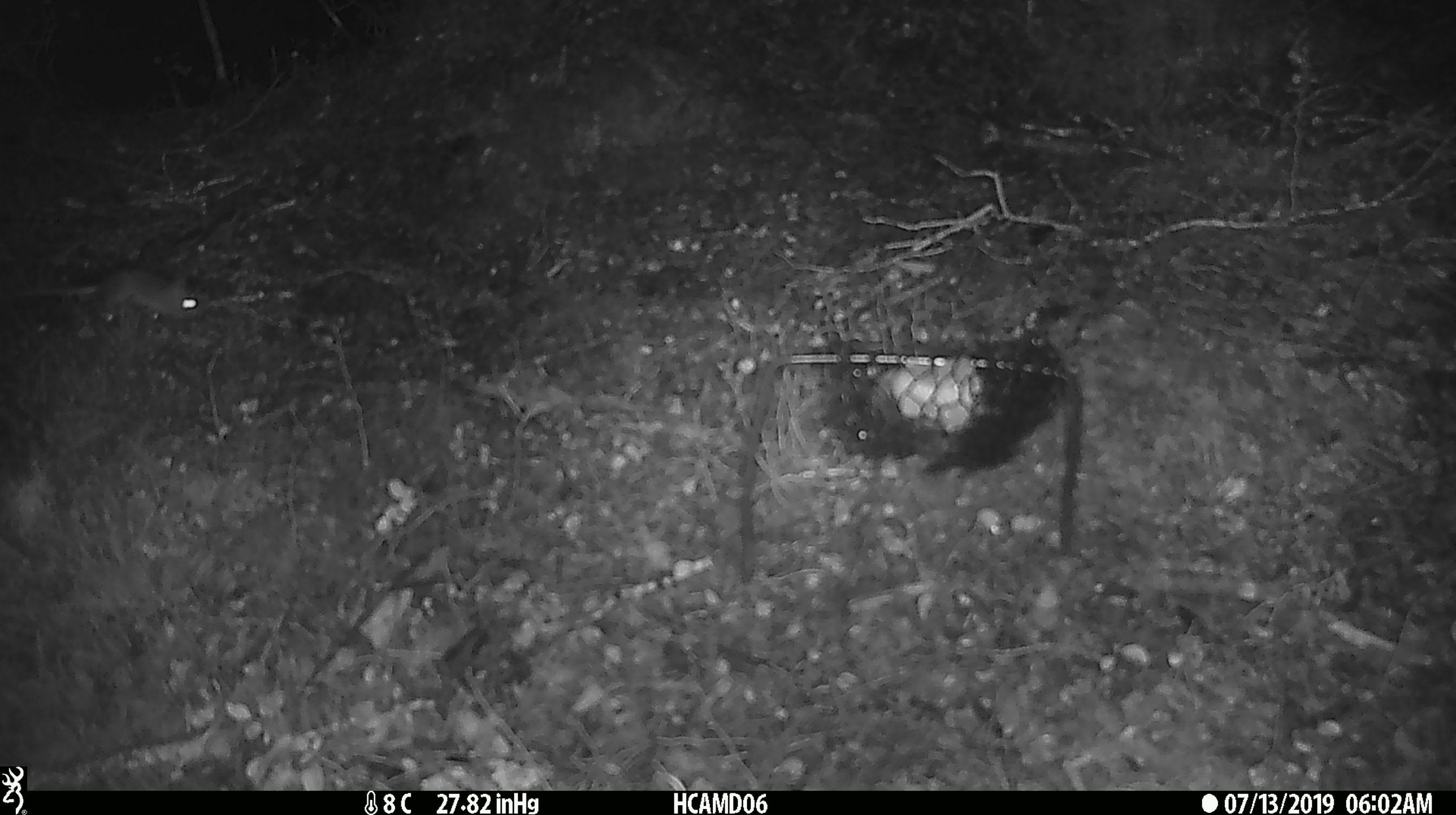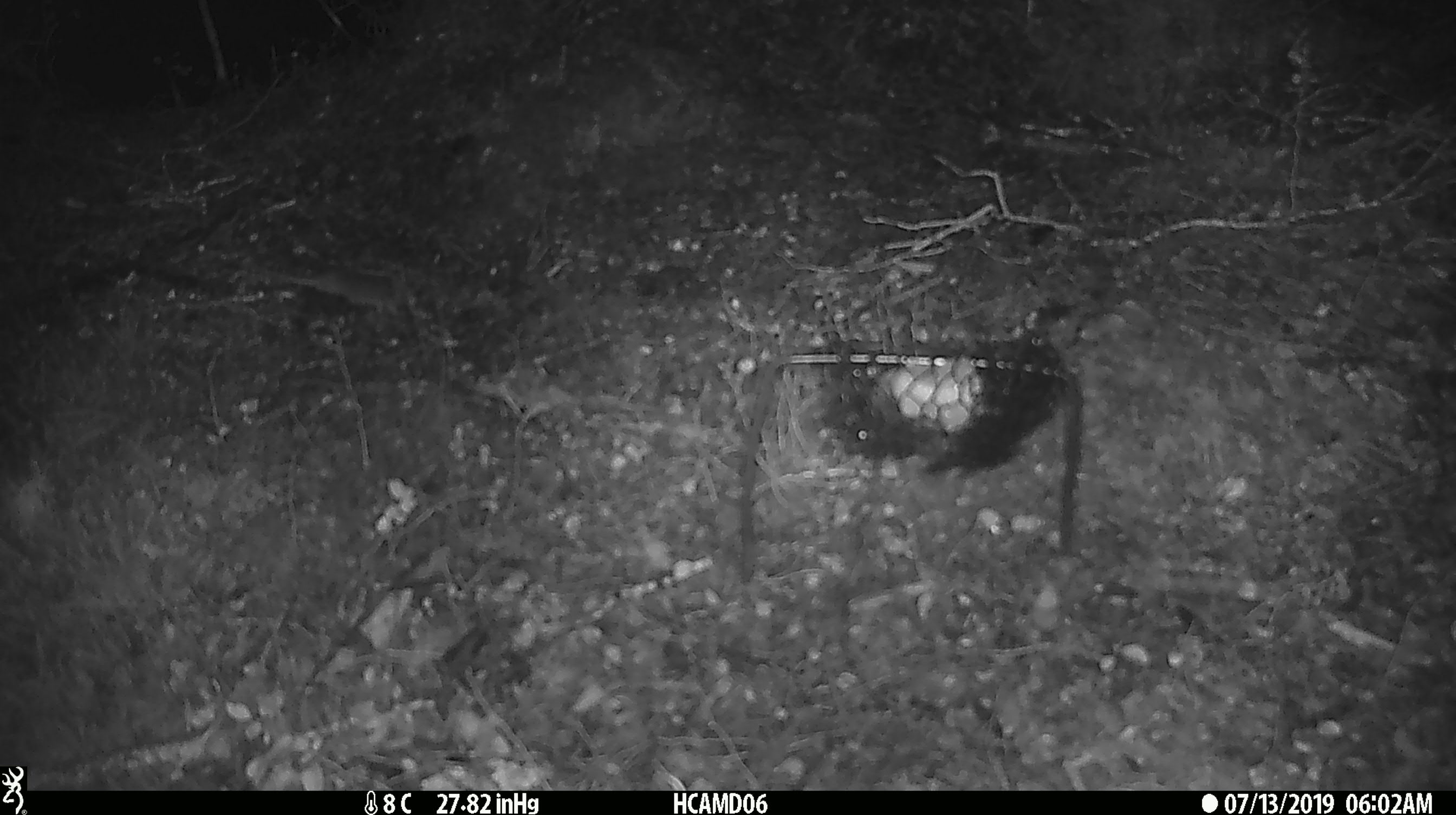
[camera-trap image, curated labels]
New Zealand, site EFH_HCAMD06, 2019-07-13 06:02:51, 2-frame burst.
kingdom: Animalia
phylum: Chordata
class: Mammalia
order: Rodentia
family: Muridae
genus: Mus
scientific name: Mus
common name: mouse